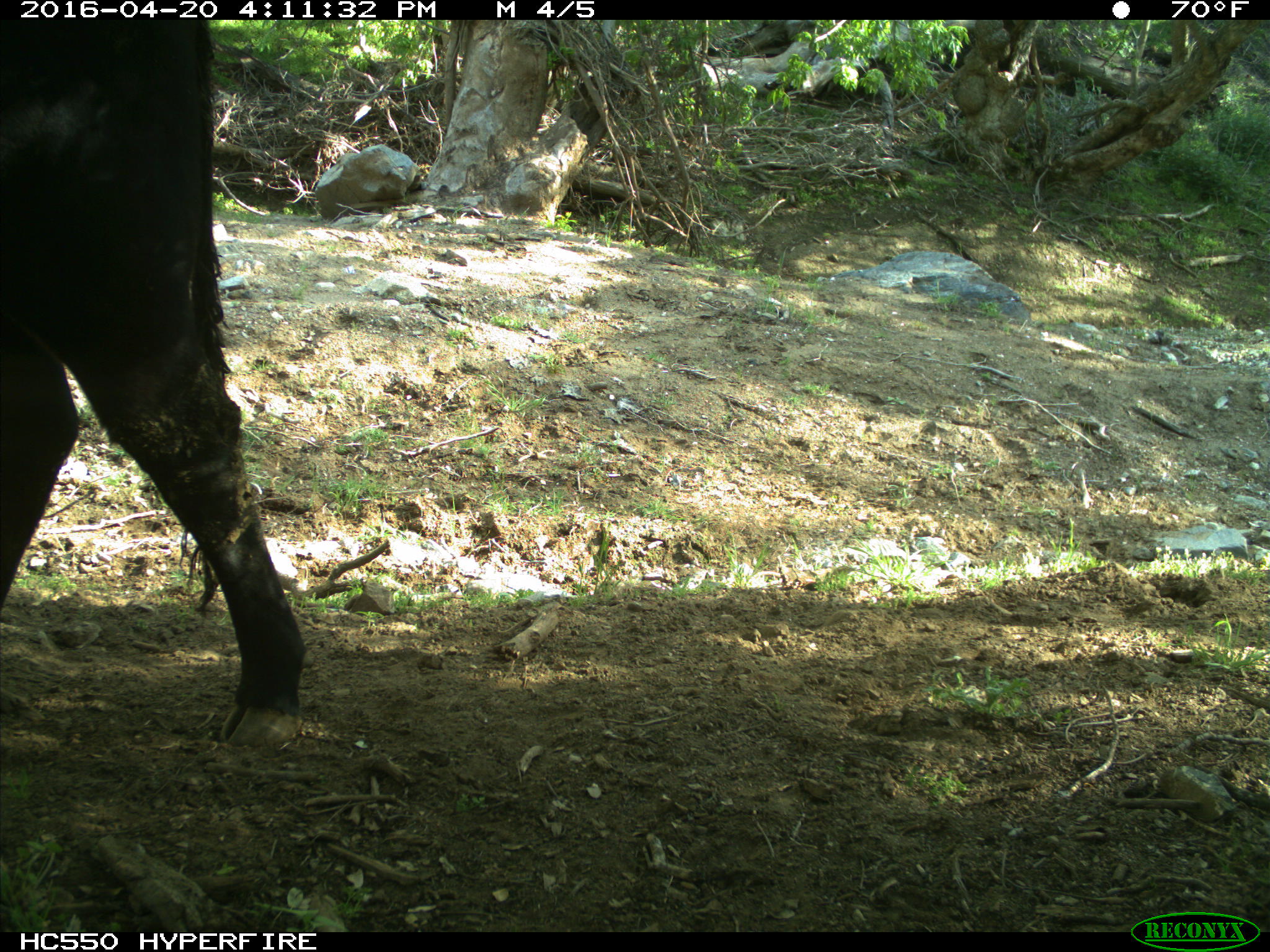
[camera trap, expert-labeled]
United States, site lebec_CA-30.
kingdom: Animalia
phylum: Chordata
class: Mammalia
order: Artiodactyla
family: Bovidae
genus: Bos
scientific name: Bos taurus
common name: domestic cow